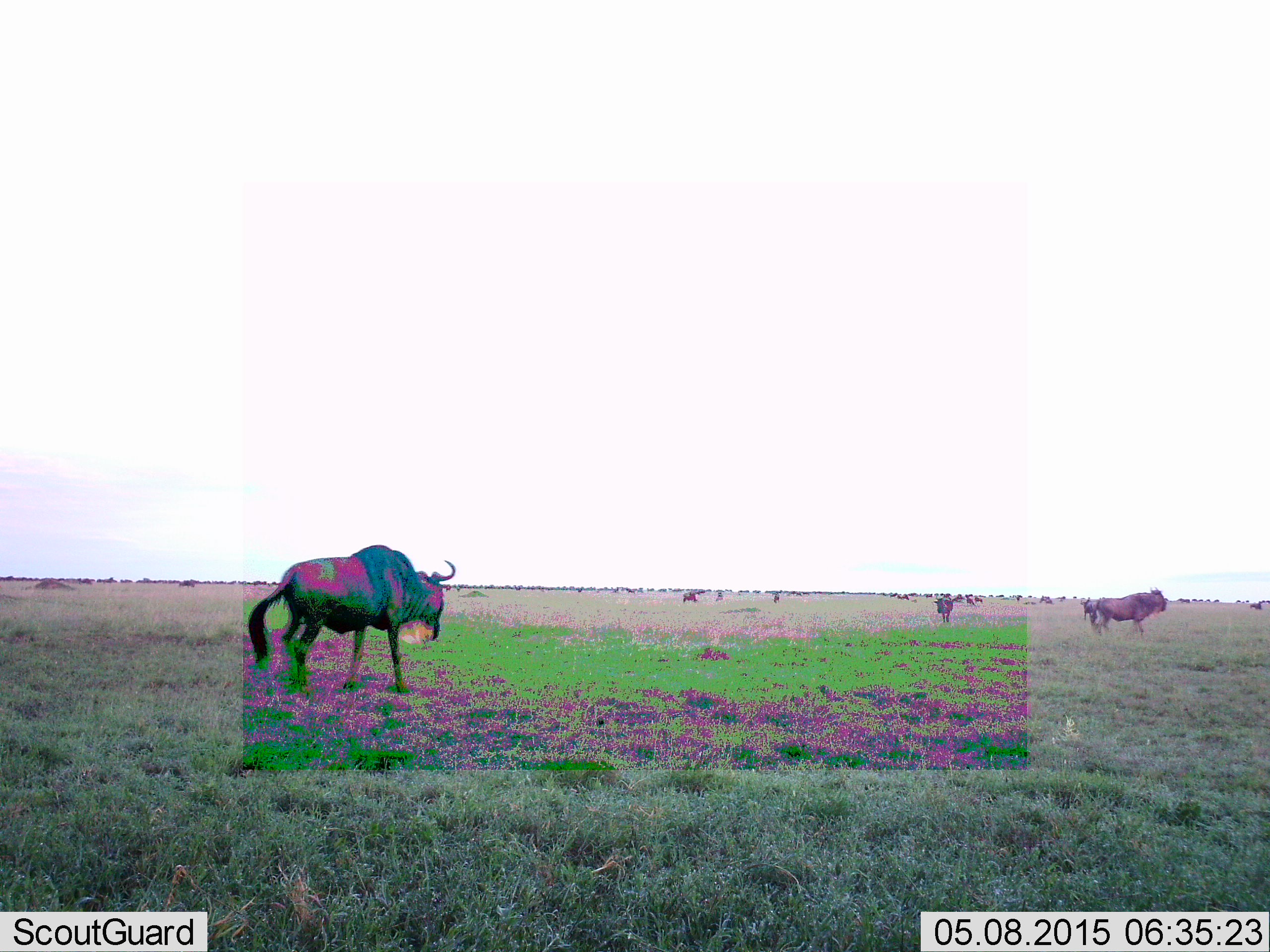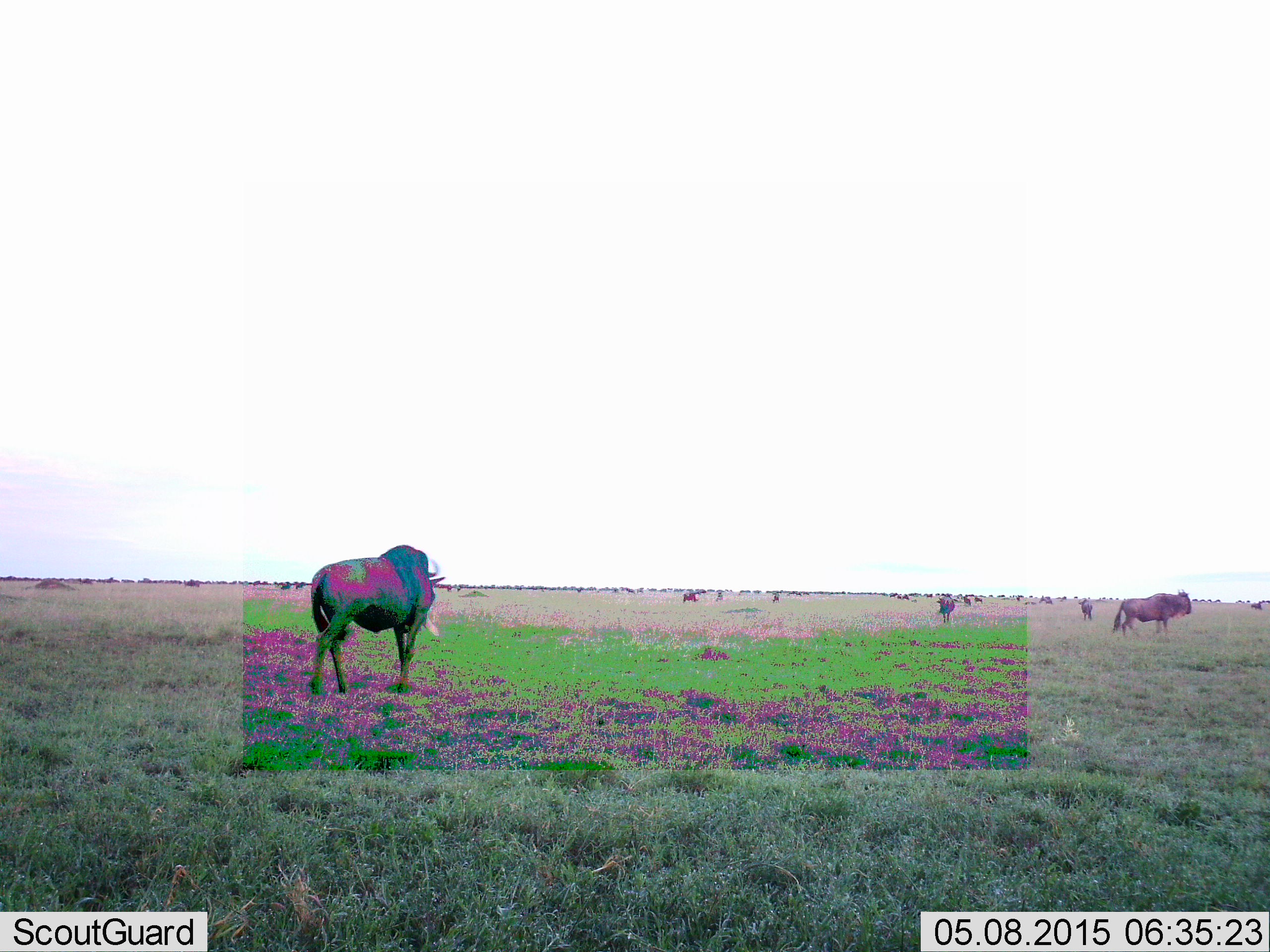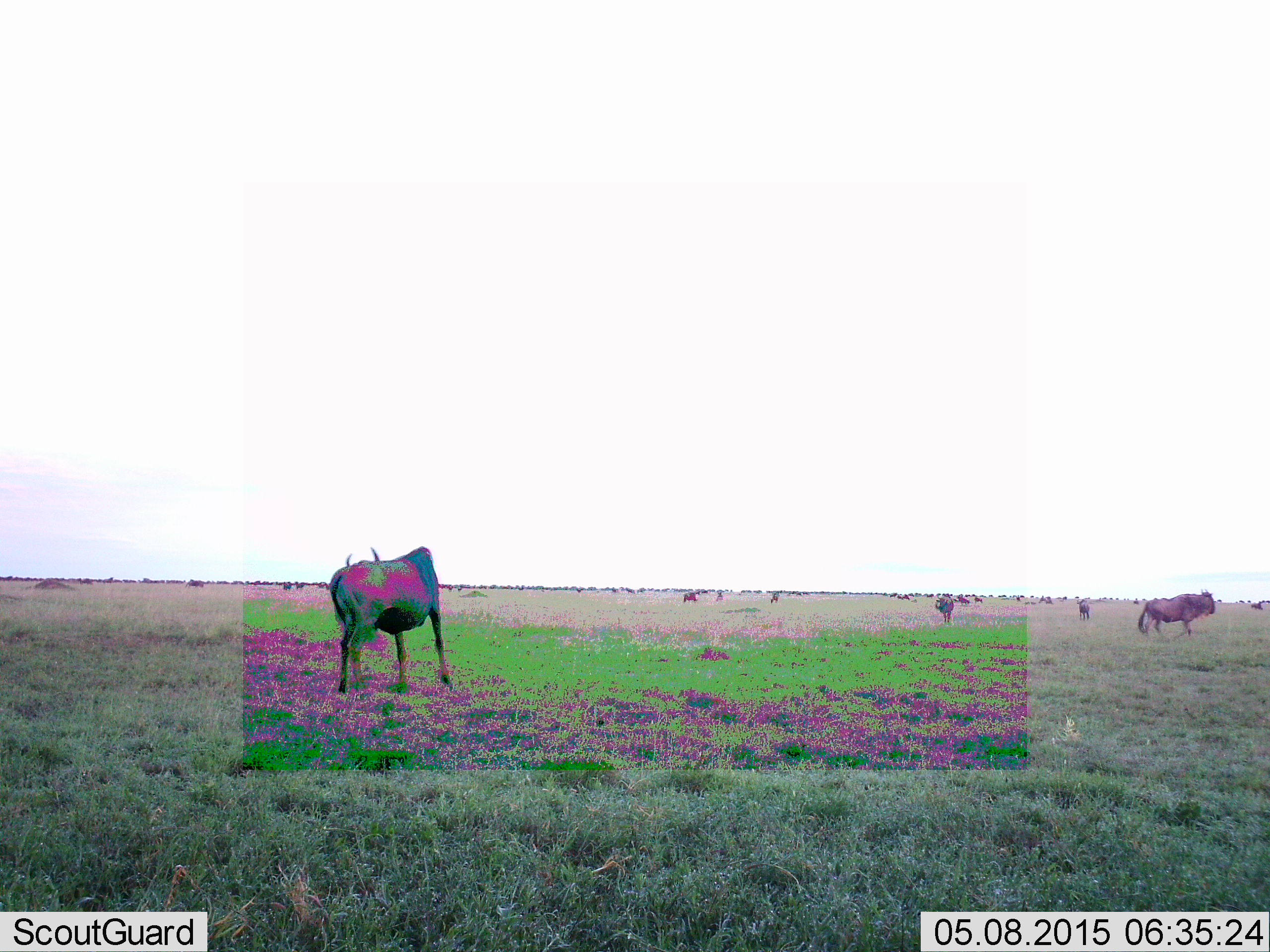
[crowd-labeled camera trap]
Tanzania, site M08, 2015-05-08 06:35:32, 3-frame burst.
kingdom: Animalia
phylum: Chordata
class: Mammalia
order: Artiodactyla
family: Bovidae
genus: Connochaetes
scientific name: Connochaetes taurinus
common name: blue wildebeest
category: wildebeest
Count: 11-50.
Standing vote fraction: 50%.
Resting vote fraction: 0%.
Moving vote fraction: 100%.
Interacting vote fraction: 0%.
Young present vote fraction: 0%.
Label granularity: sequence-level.